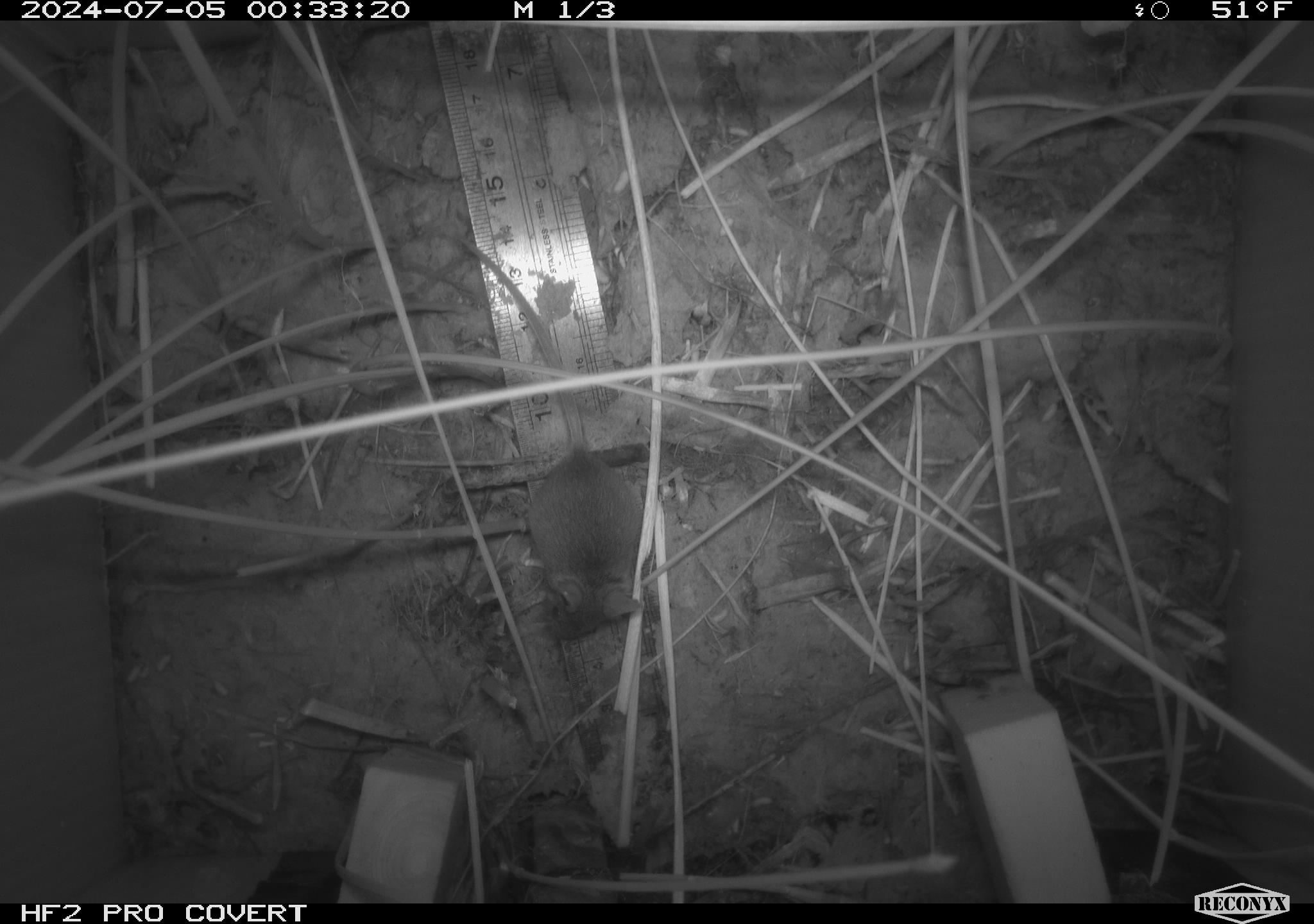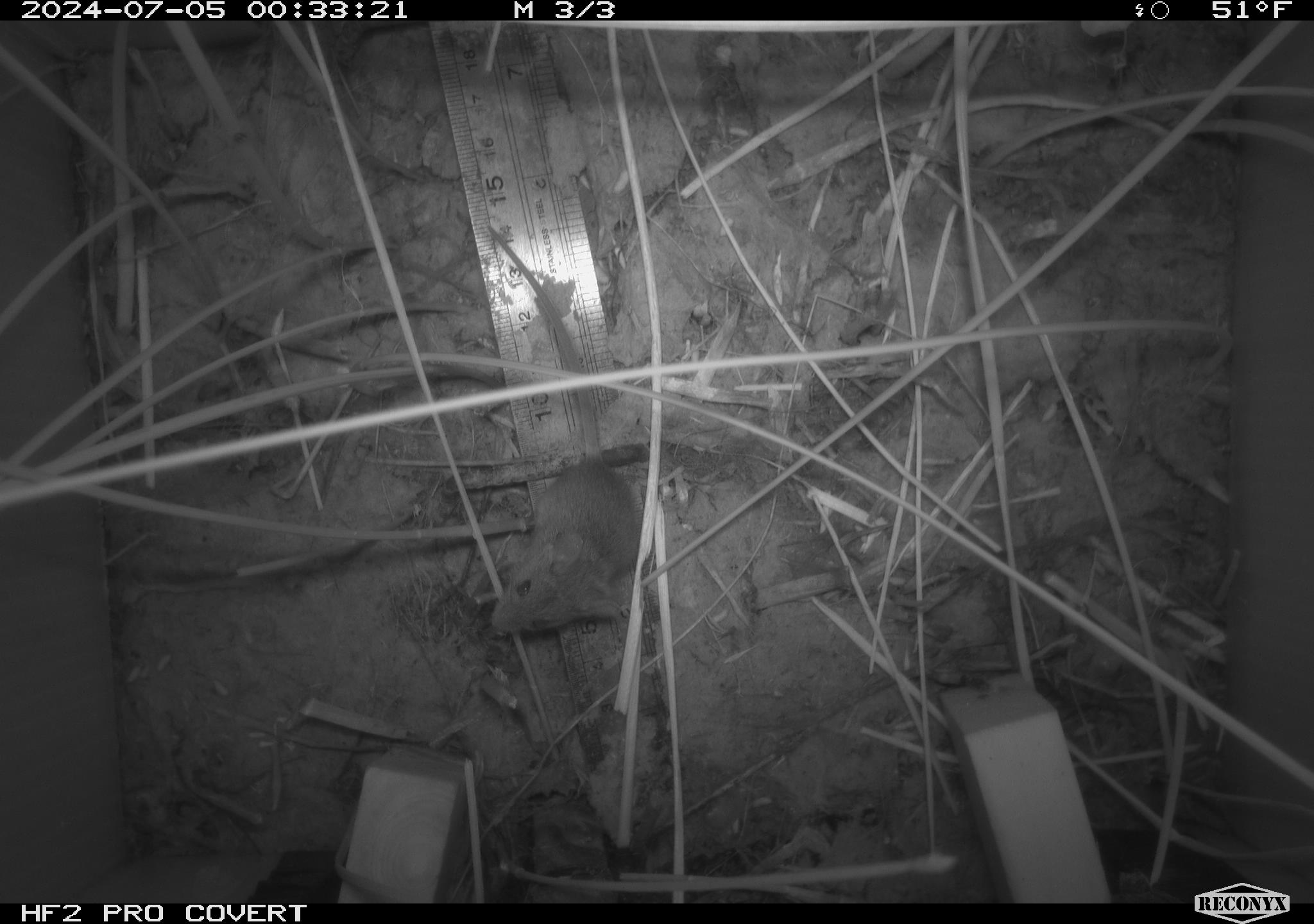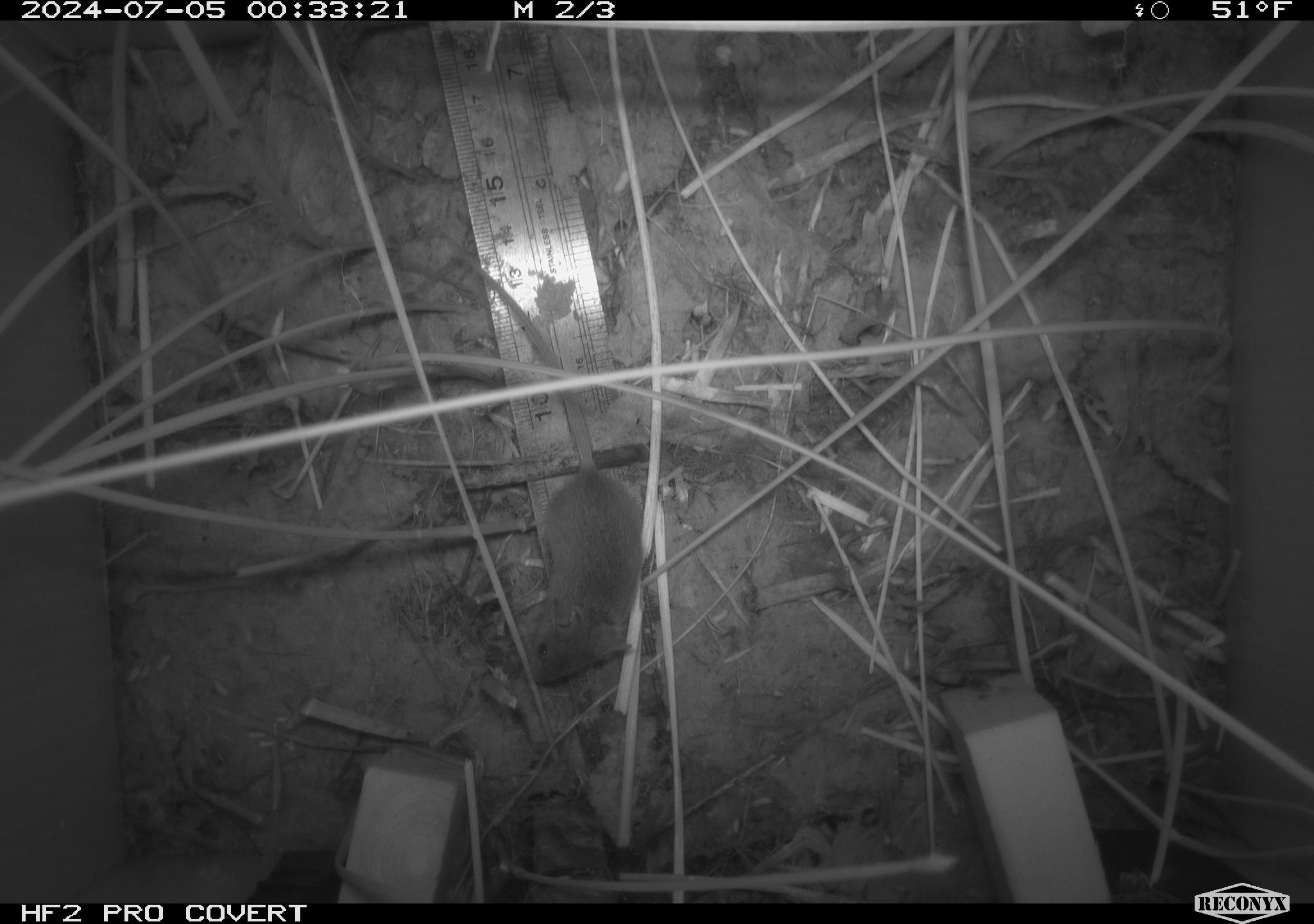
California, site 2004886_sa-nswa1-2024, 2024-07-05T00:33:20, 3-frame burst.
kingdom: Animalia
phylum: Chordata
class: Mammalia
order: Rodentia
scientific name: Rodentia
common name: rodent